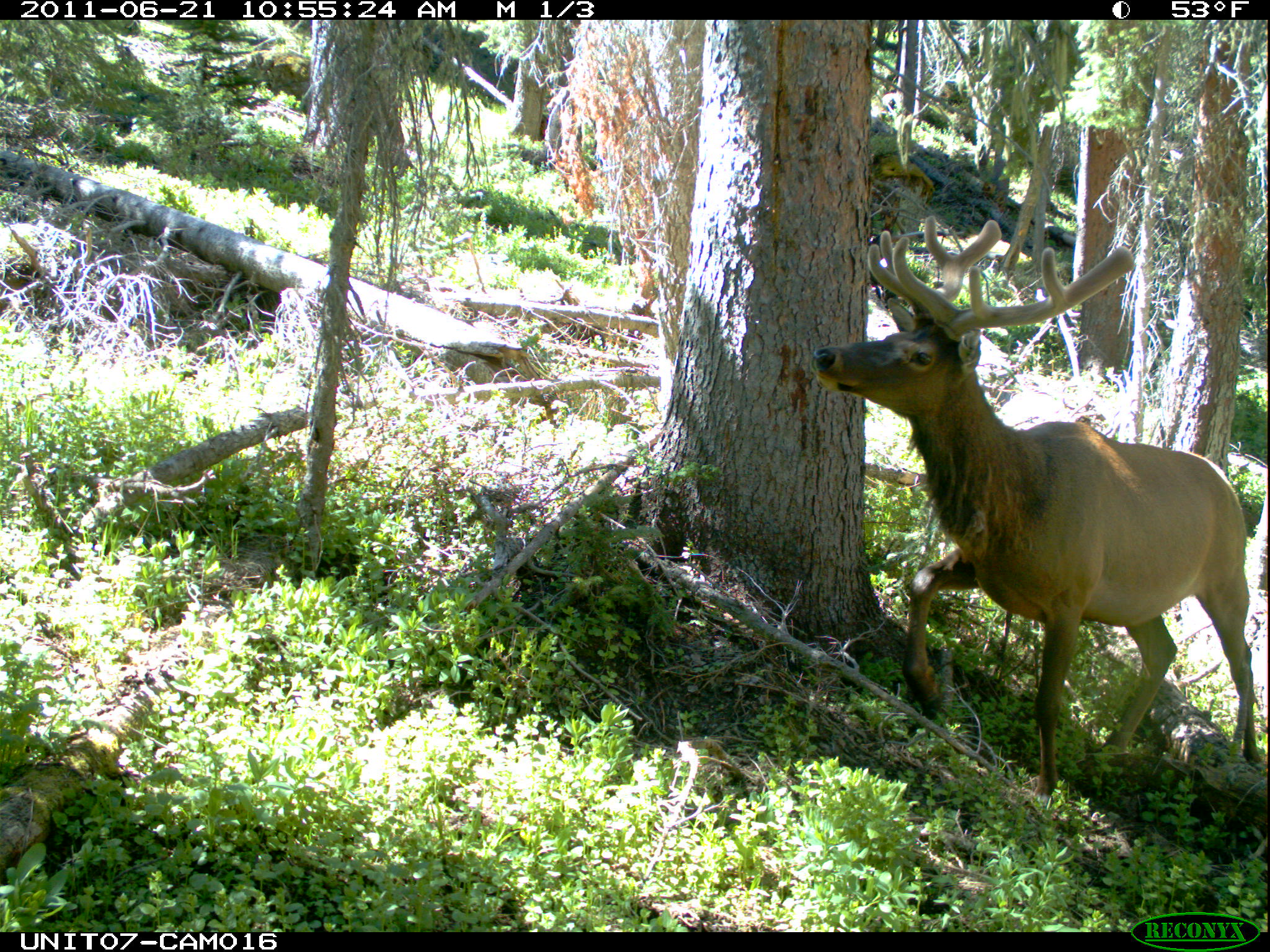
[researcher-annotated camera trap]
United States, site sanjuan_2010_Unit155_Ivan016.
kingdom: Animalia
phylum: Chordata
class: Mammalia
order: Artiodactyla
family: Cervidae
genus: Cervus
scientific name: Cervus elaphus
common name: red deer